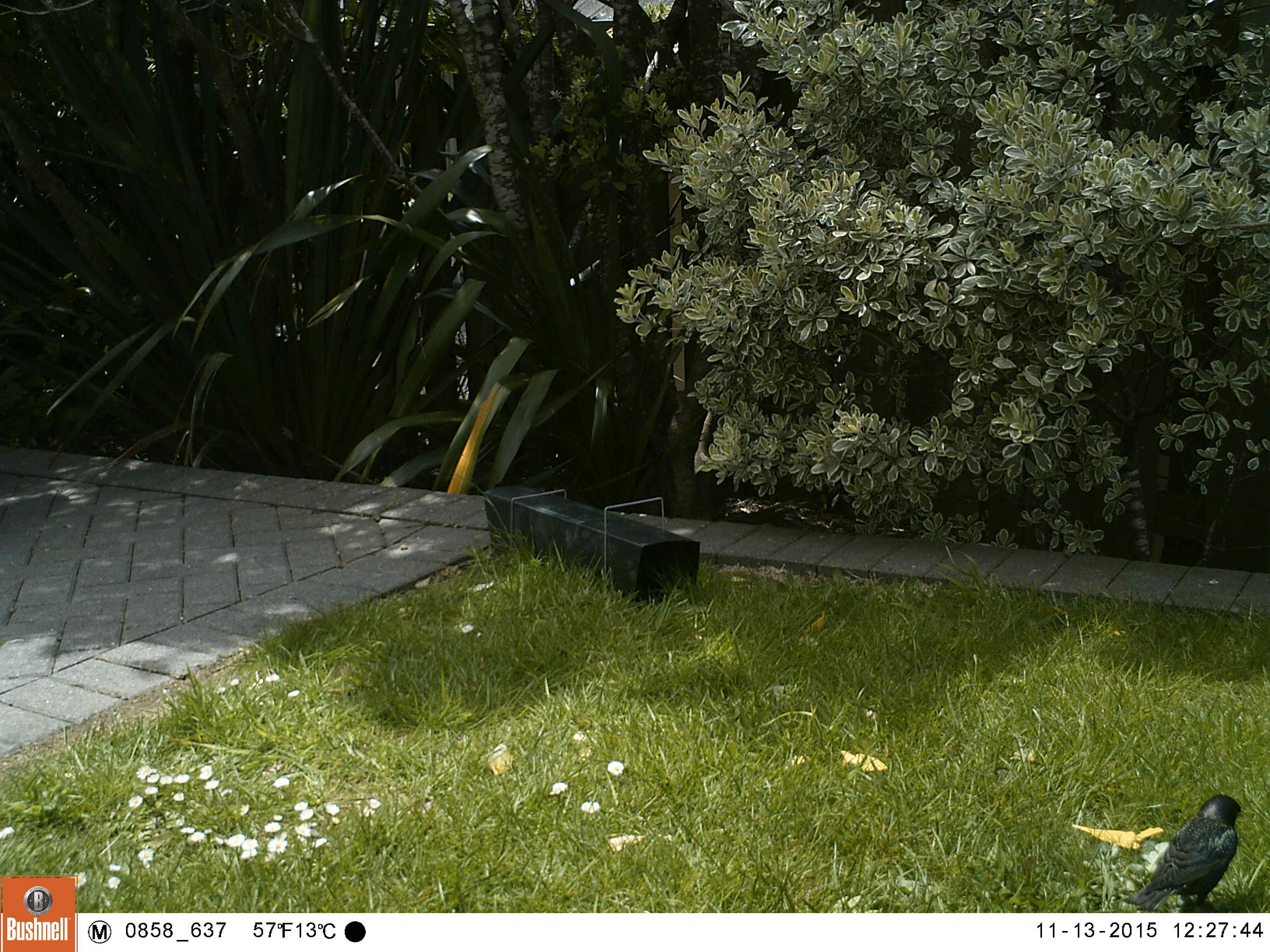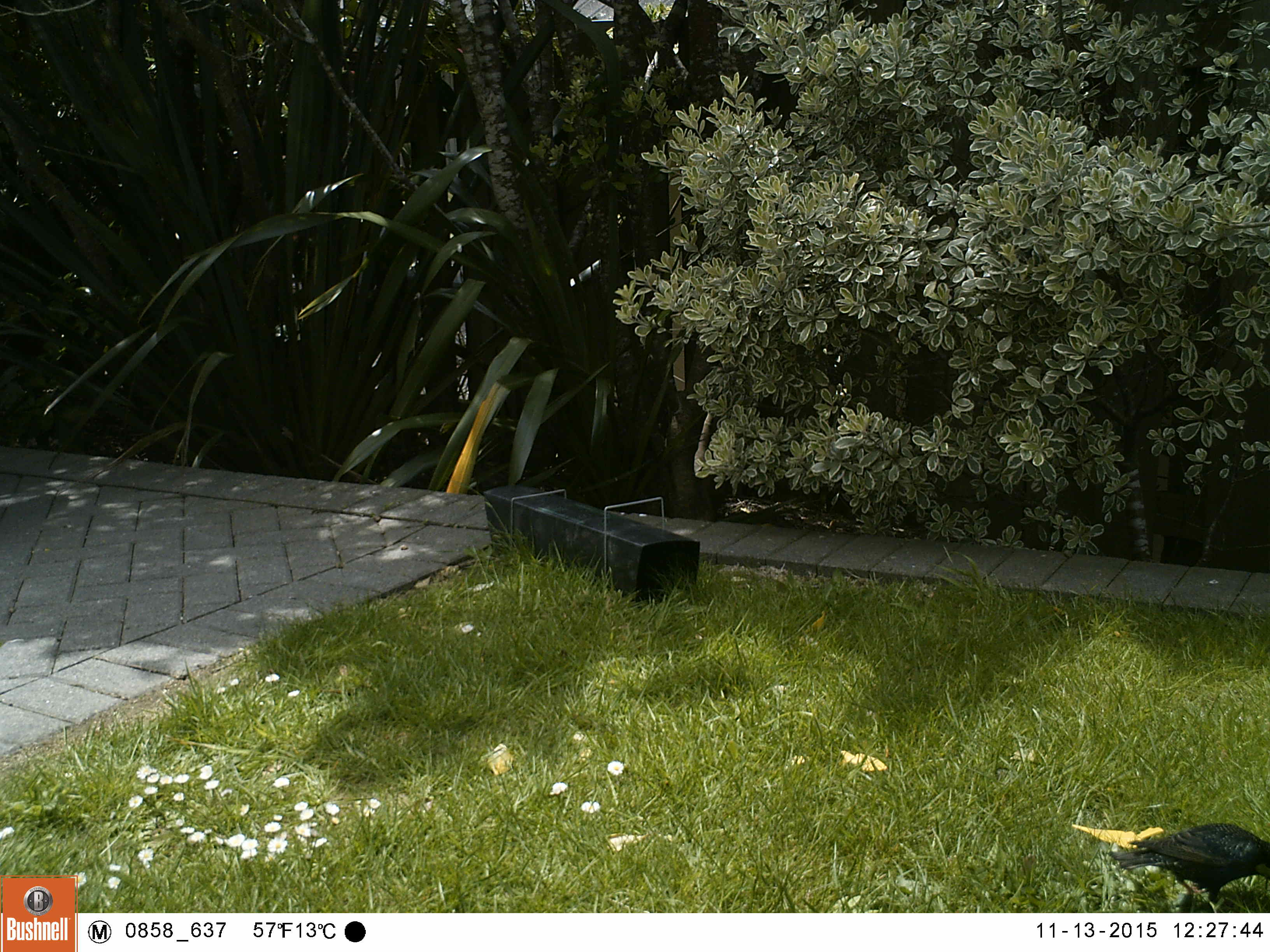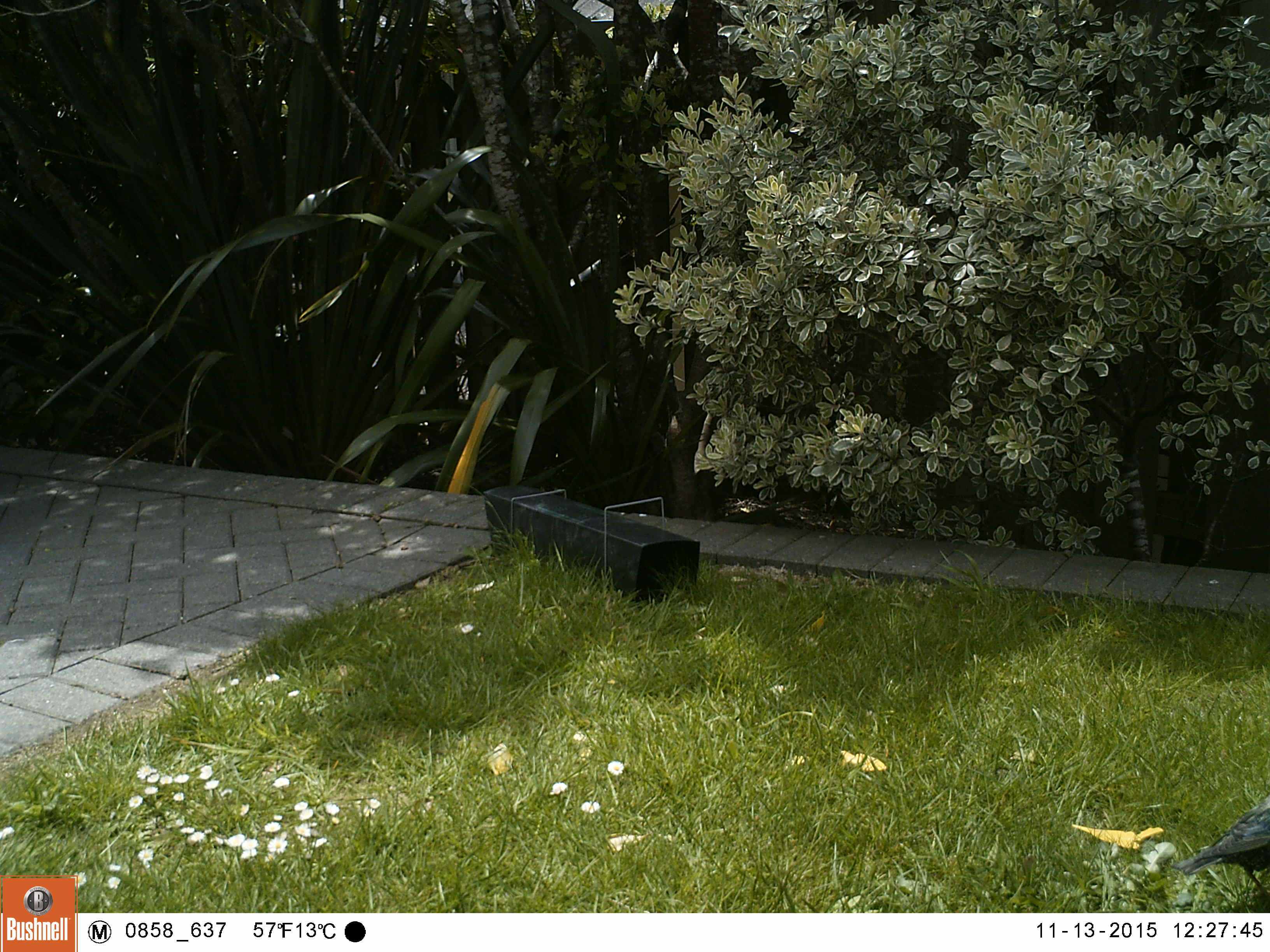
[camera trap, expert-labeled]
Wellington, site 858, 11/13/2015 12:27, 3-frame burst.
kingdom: Animalia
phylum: Chordata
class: Aves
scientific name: Aves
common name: bird